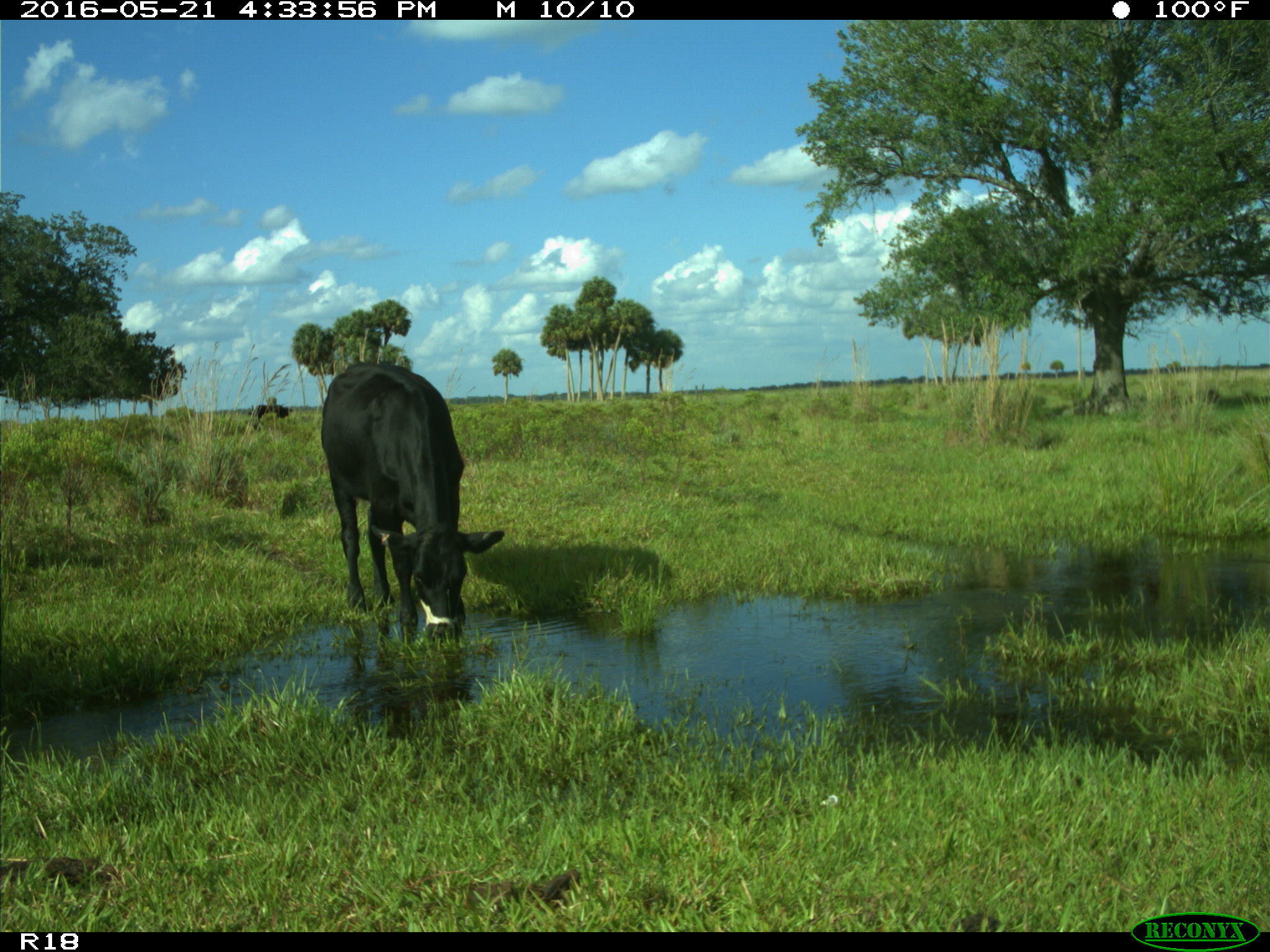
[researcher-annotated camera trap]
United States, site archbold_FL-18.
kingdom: Animalia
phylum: Chordata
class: Mammalia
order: Artiodactyla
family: Bovidae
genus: Bos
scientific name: Bos taurus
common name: domestic cow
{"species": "Bos taurus (domestic cow)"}